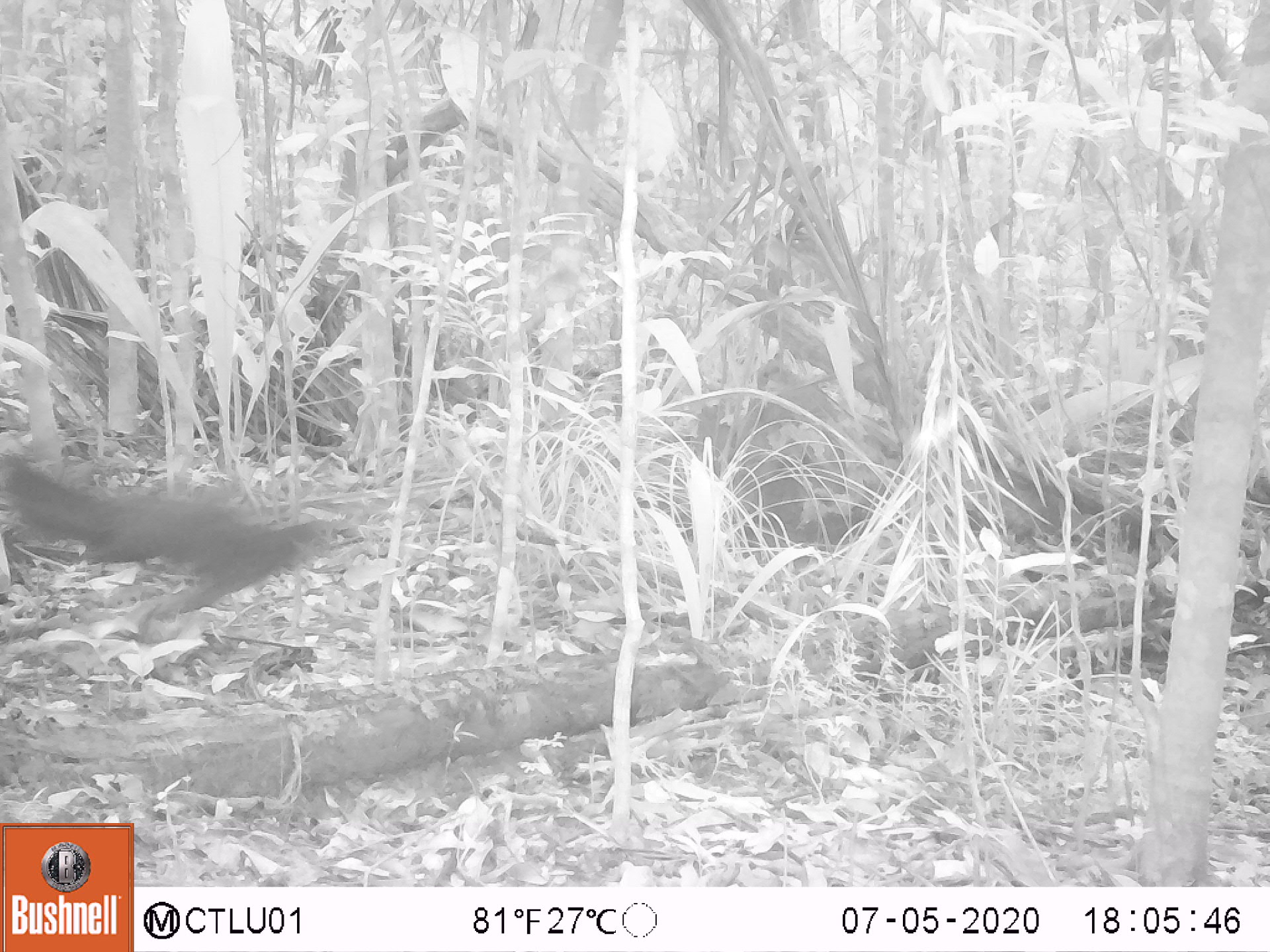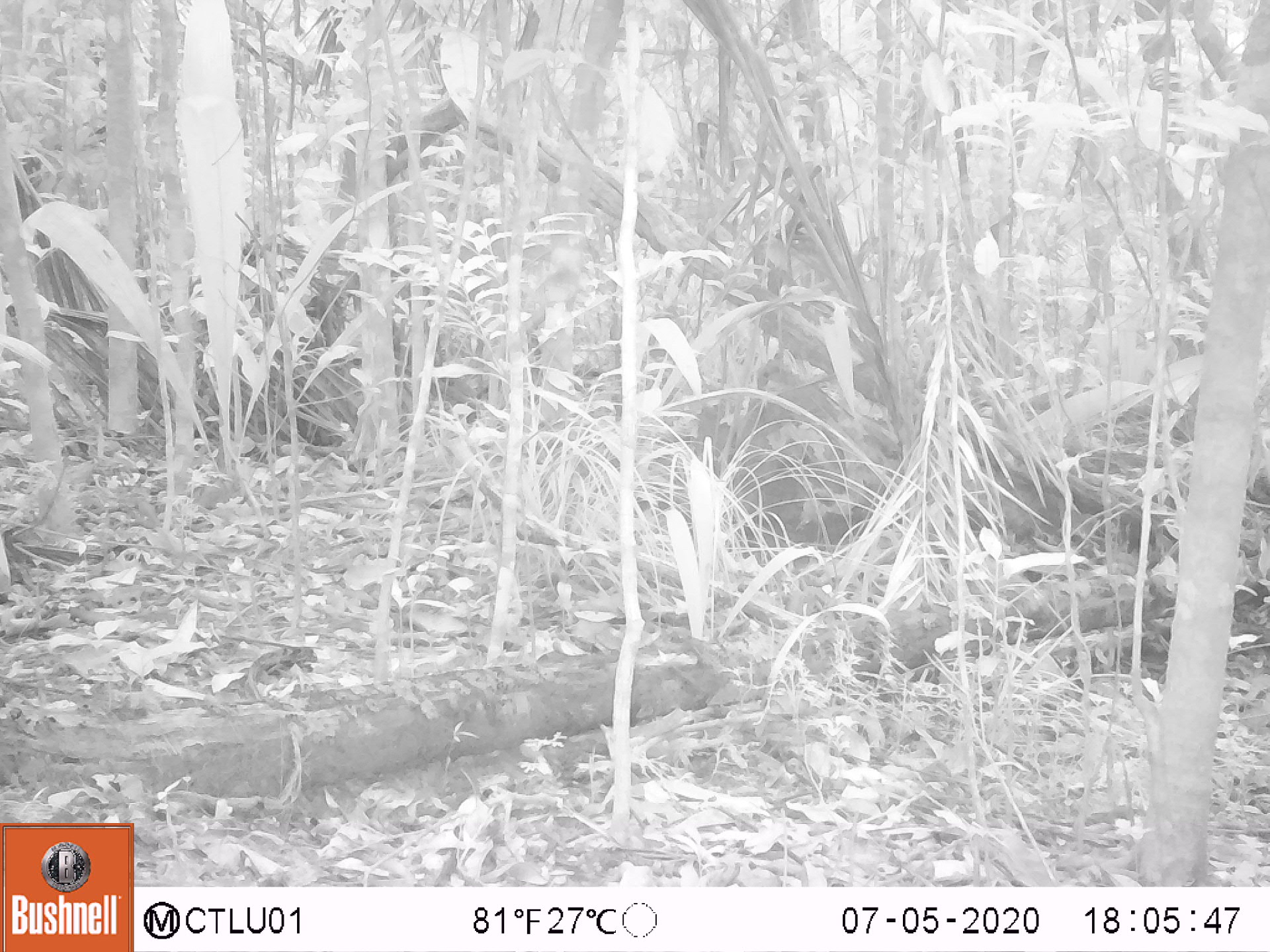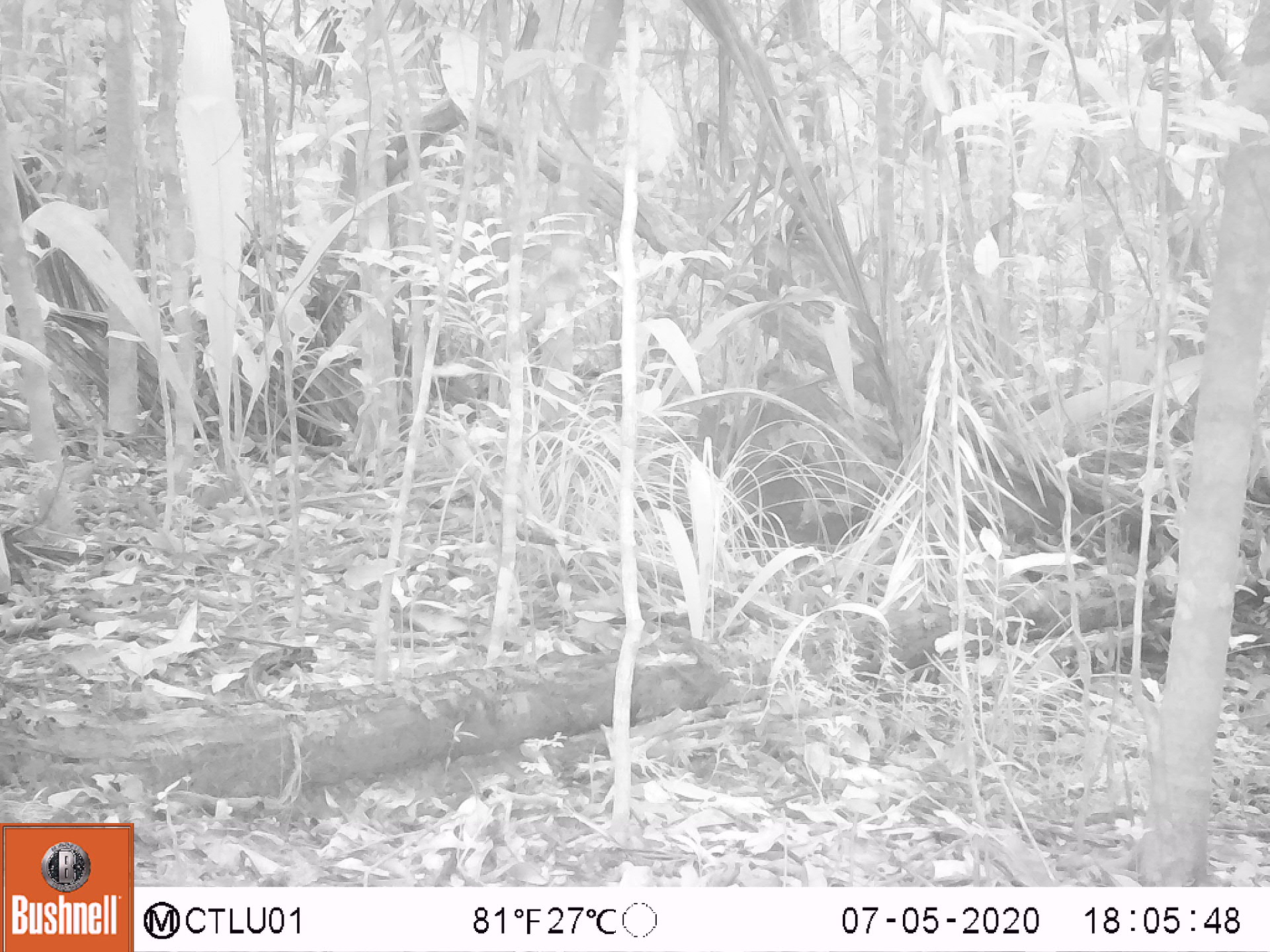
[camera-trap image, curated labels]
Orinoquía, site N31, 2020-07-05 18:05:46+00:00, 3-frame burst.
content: unidentified animal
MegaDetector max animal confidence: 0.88